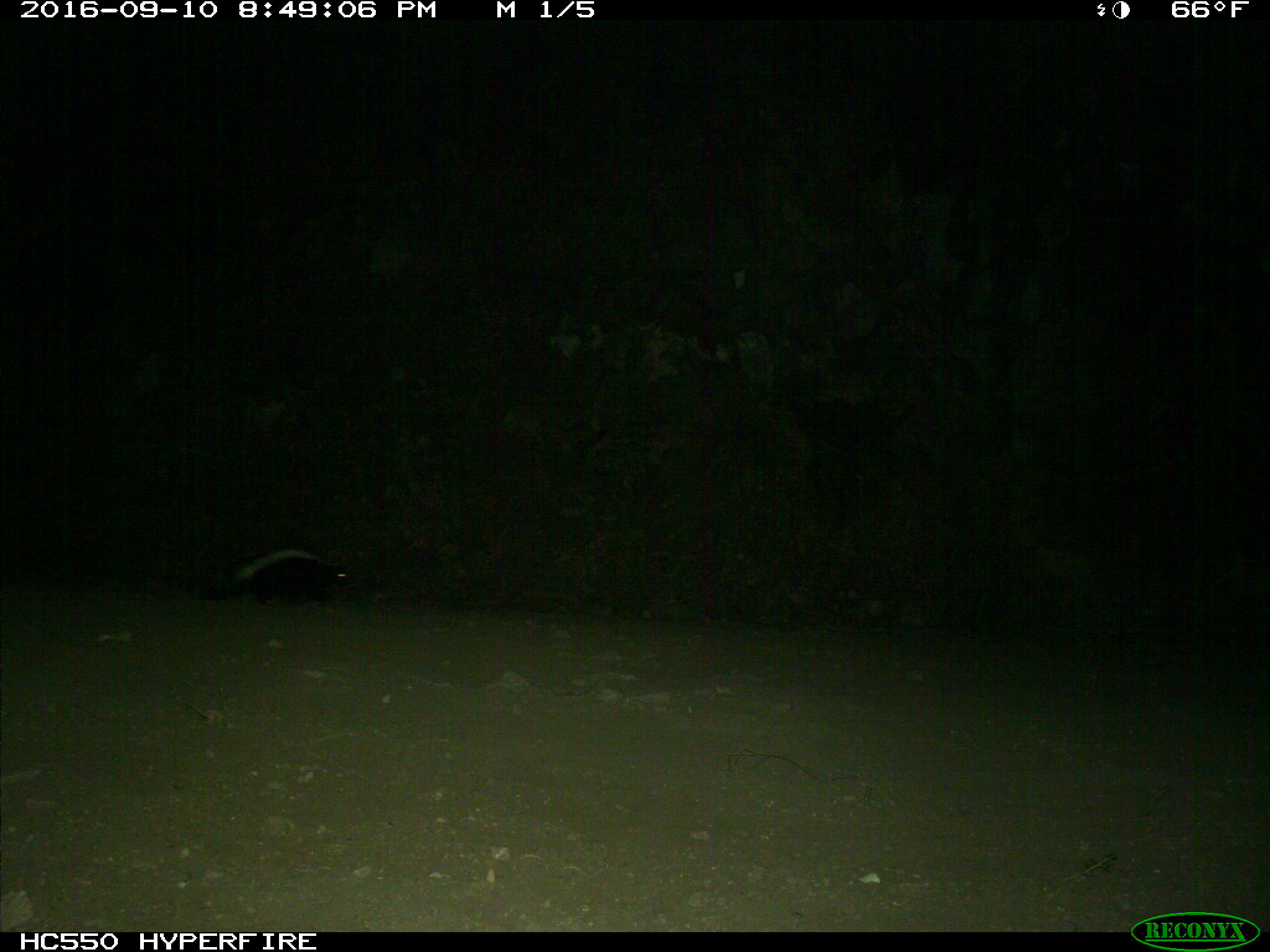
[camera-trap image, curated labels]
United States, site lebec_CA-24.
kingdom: Animalia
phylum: Chordata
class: Mammalia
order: Carnivora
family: Mephitidae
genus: Mephitis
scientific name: Mephitis mephitis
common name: striped skunk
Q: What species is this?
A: Mephitis mephitis (striped skunk).